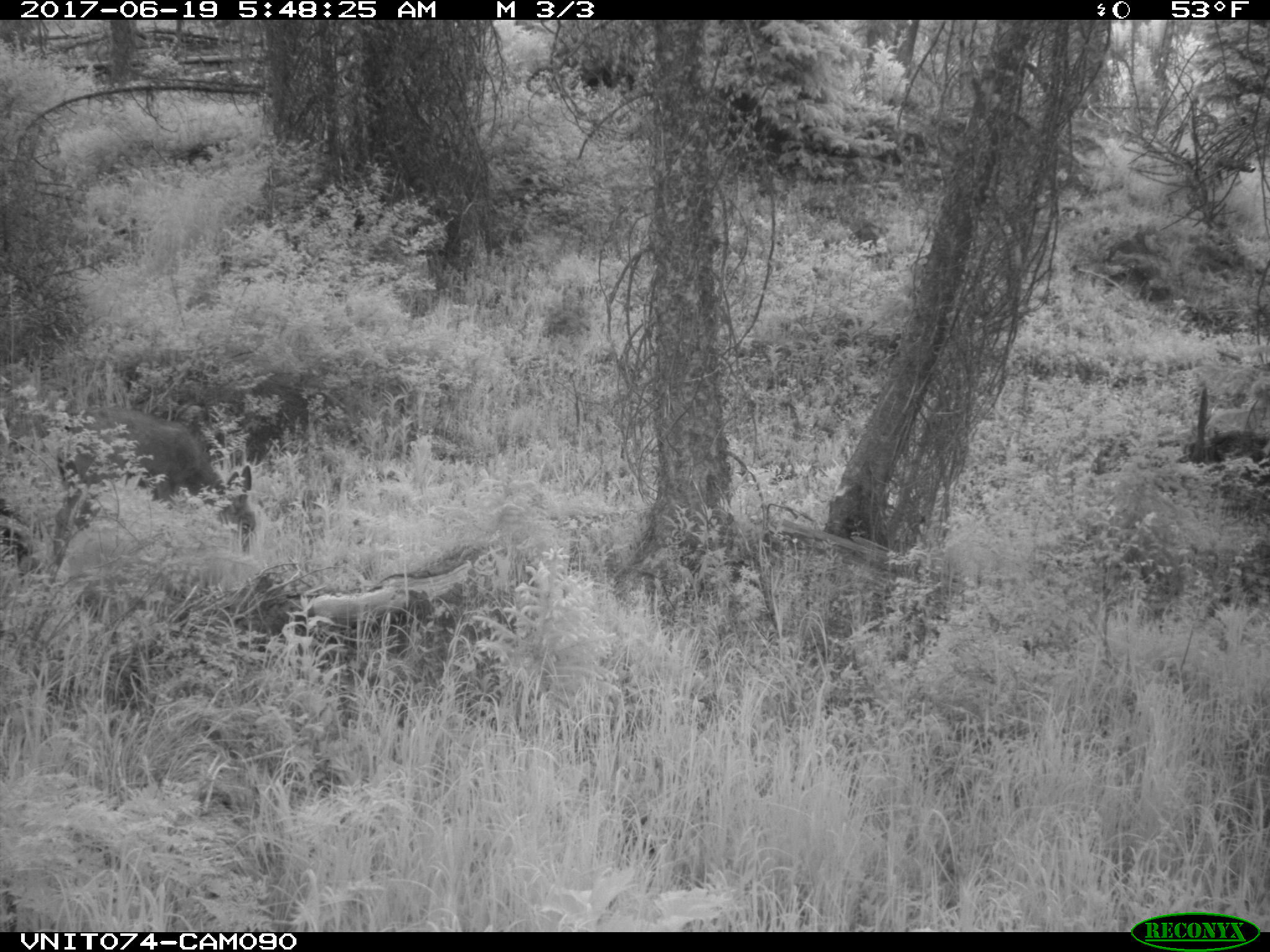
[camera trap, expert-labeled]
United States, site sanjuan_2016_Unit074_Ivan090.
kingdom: Animalia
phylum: Chordata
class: Mammalia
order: Artiodactyla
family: Cervidae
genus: Odocoileus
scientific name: Odocoileus hemionus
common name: mule deer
Odocoileus hemionus (mule deer).